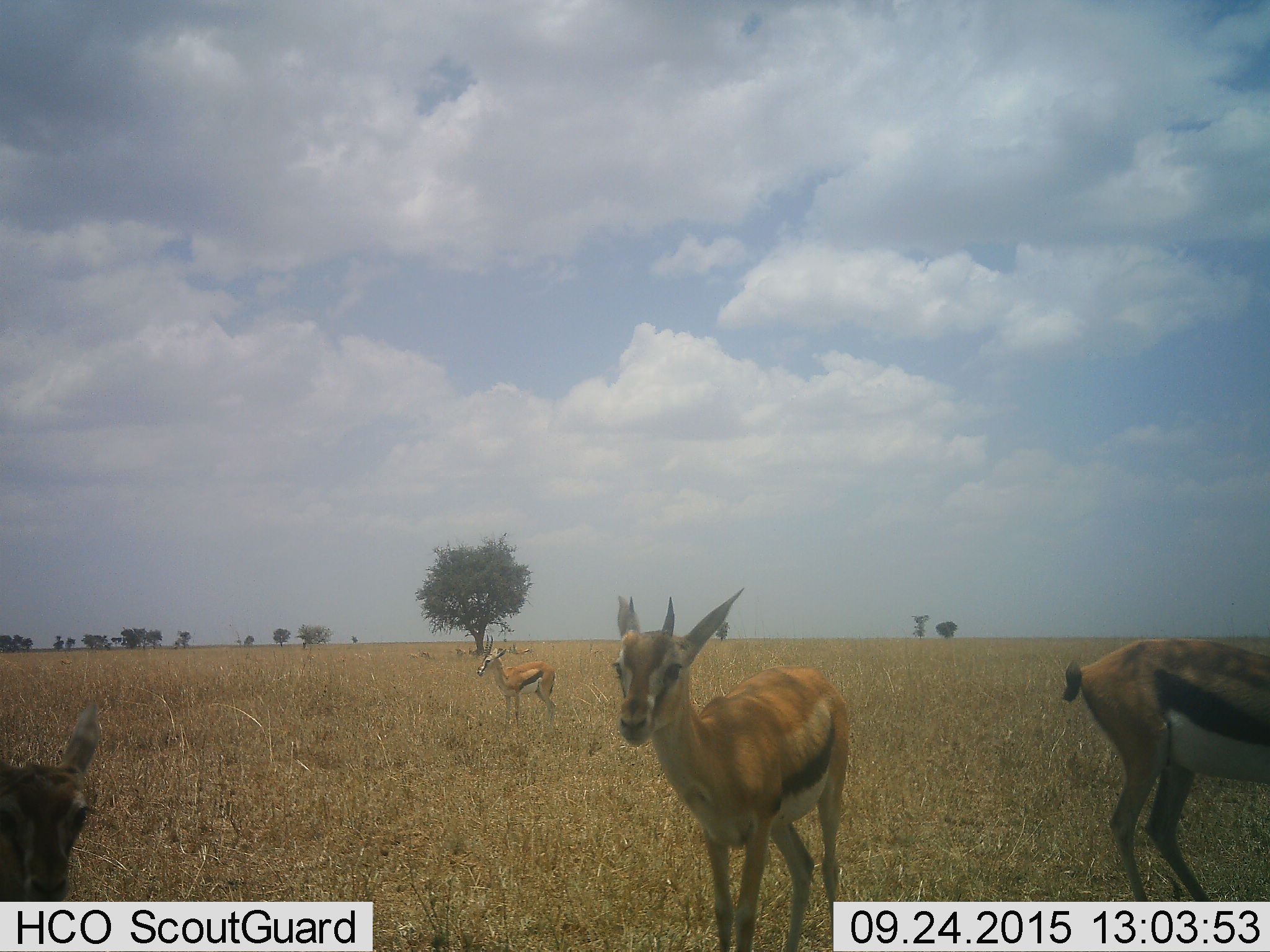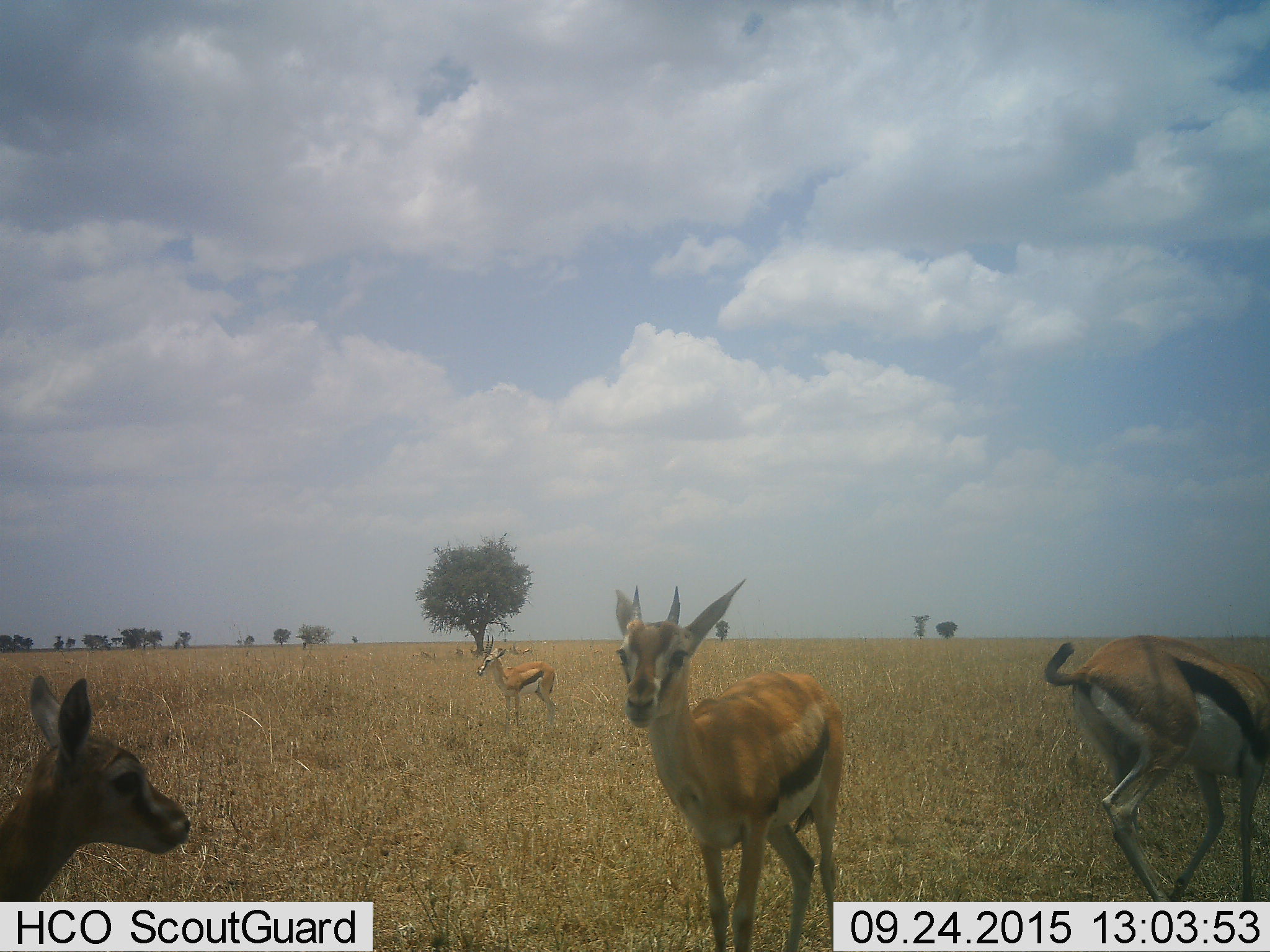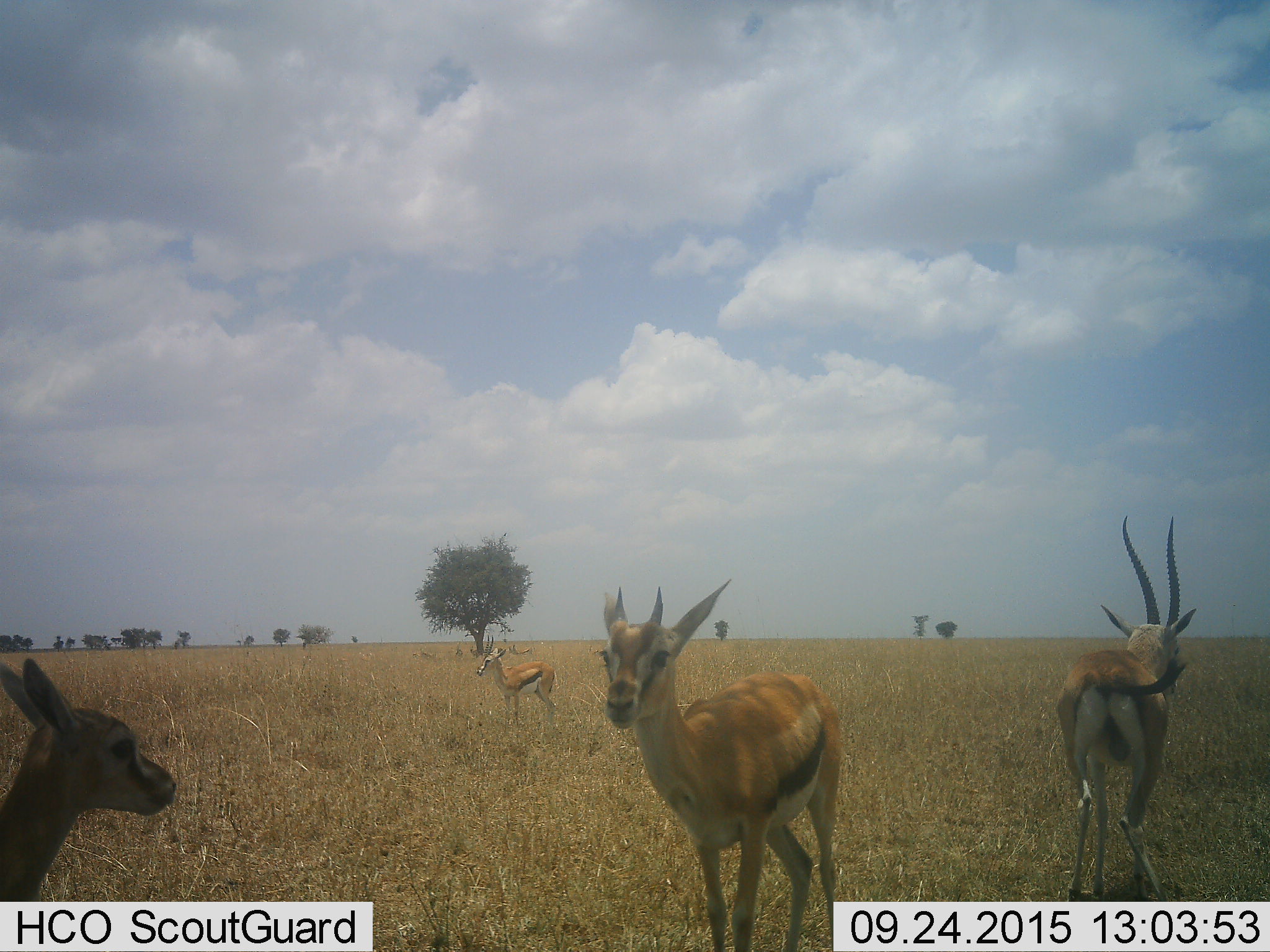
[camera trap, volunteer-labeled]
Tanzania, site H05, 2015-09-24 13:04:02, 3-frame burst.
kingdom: Animalia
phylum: Chordata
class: Mammalia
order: Artiodactyla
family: Bovidae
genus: Eudorcas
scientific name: Eudorcas thomsonii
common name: thomson's gazelle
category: gazellethomsons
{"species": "gazellethomsons (thomson's gazelle) (Eudorcas thomsonii)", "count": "4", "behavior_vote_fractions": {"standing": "100%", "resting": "38%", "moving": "50%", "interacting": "0%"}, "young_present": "25%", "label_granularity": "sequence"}